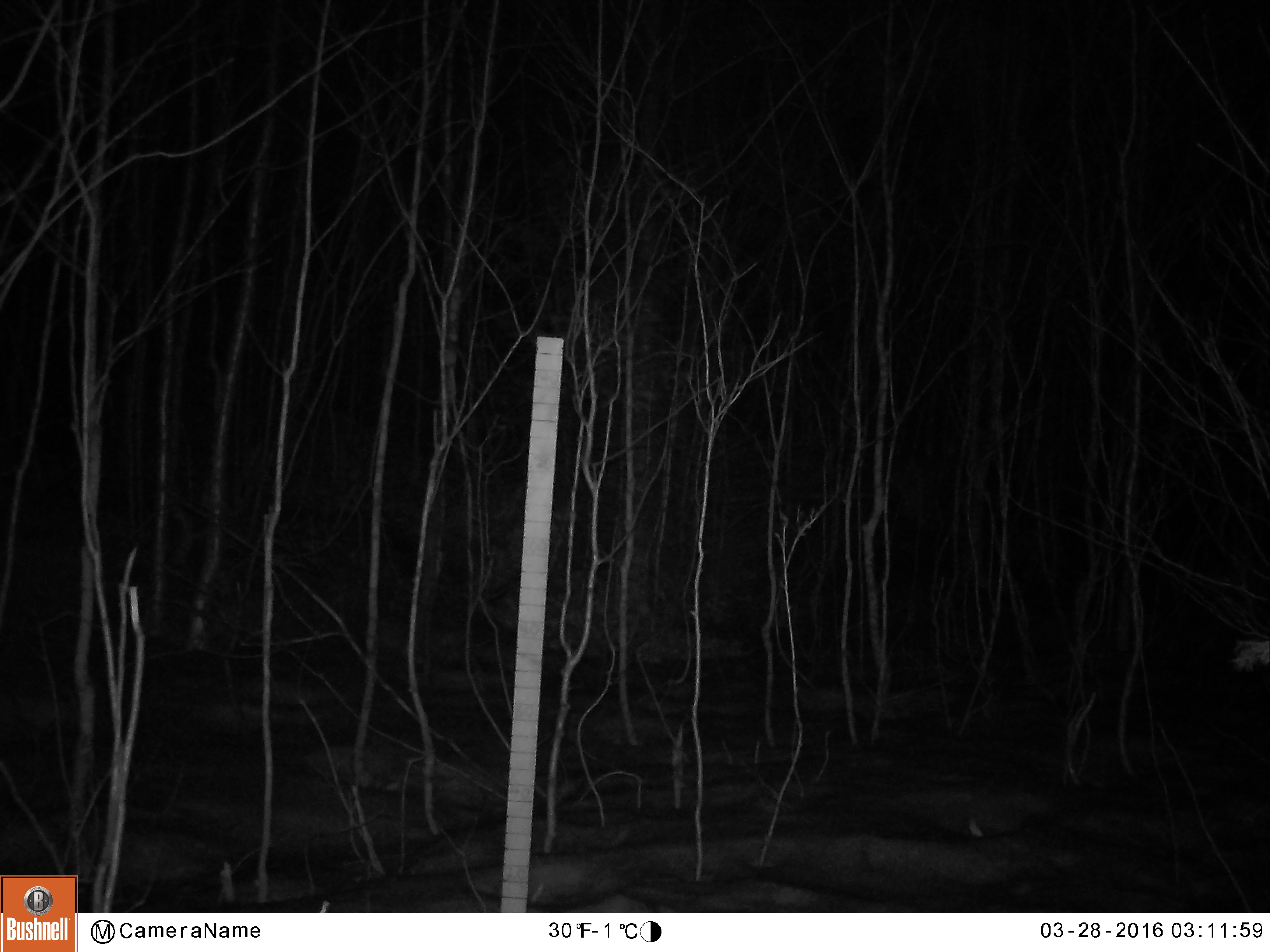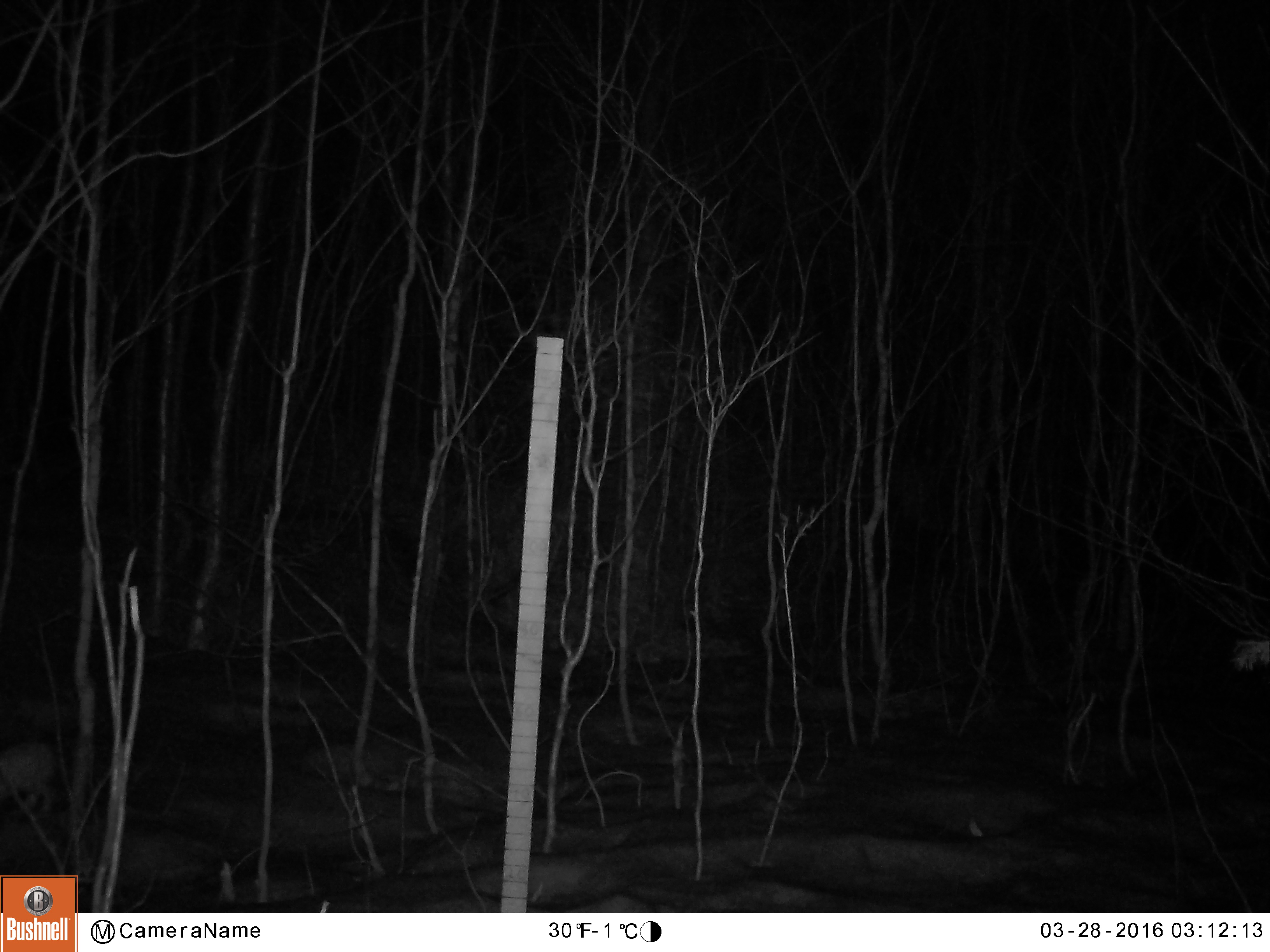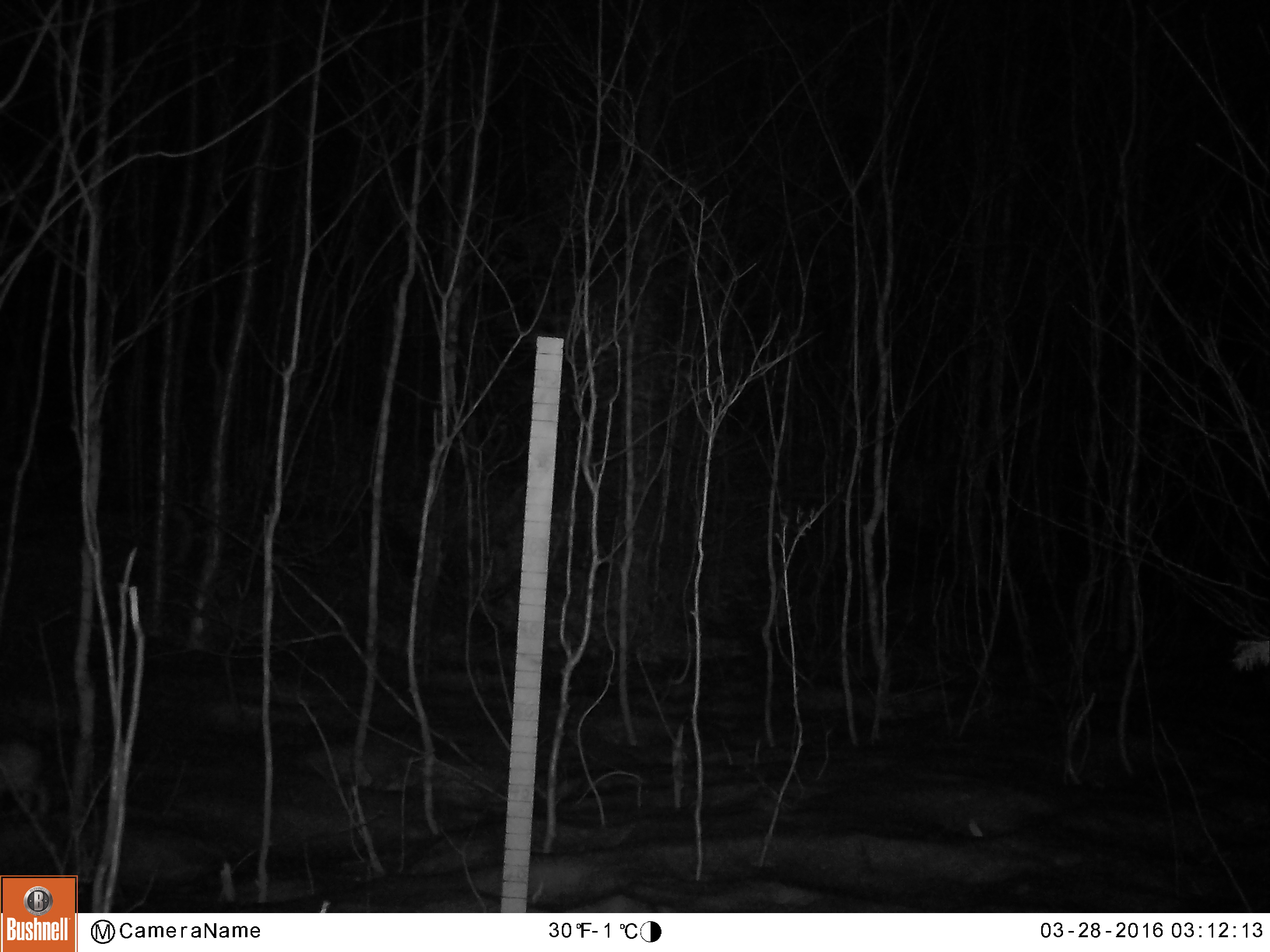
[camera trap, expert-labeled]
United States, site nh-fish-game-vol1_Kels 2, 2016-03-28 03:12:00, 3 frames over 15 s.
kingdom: Animalia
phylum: Chordata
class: Mammalia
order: Lagomorpha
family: Leporidae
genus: Lepus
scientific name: Lepus americanus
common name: snowshoe hare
Snowshoe hare (Lepus americanus).